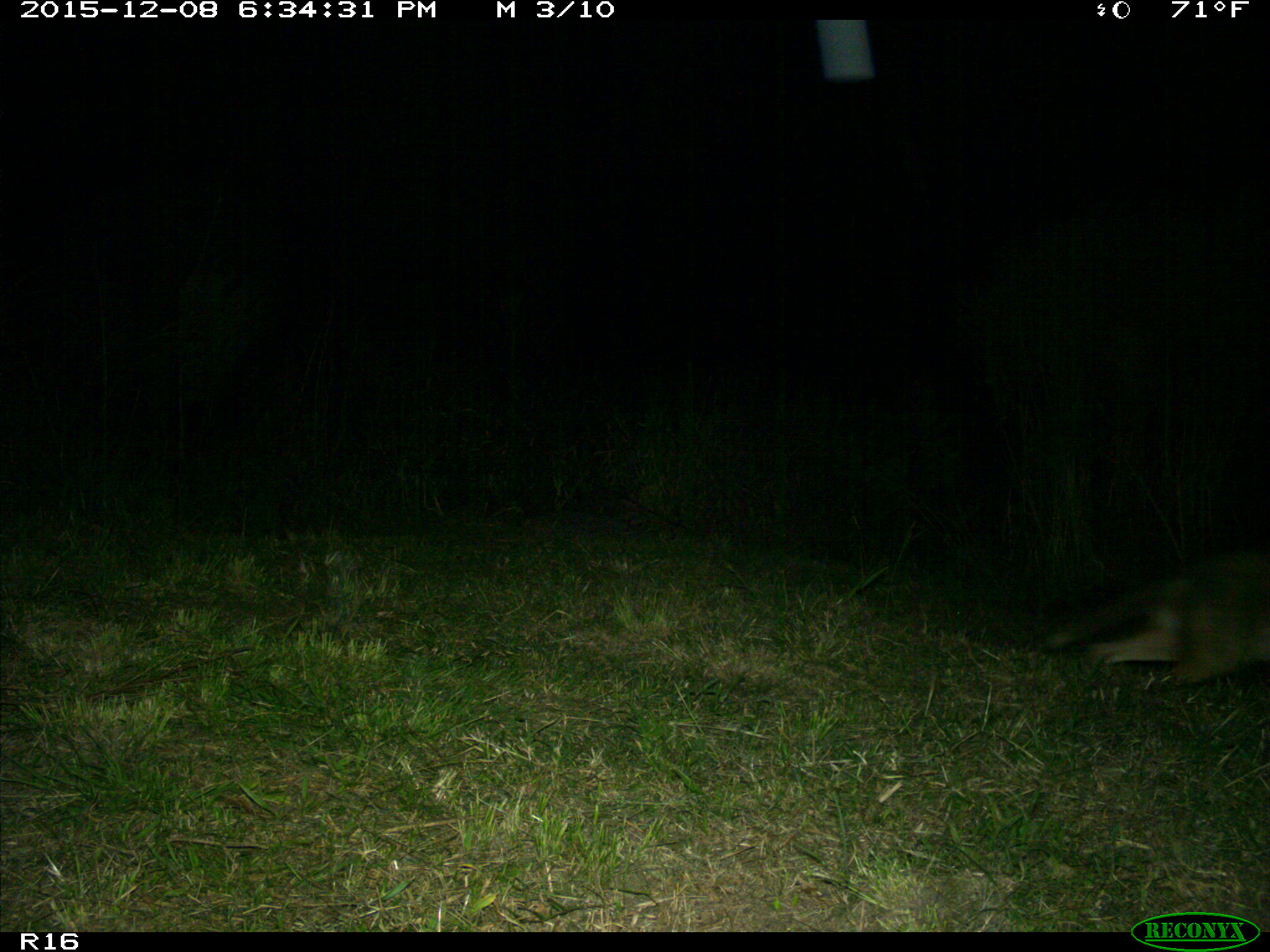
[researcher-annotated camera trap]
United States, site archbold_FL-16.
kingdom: Animalia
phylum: Chordata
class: Mammalia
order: Carnivora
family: Canidae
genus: Canis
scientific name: Canis latrans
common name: coyote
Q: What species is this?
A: Canis latrans (coyote).